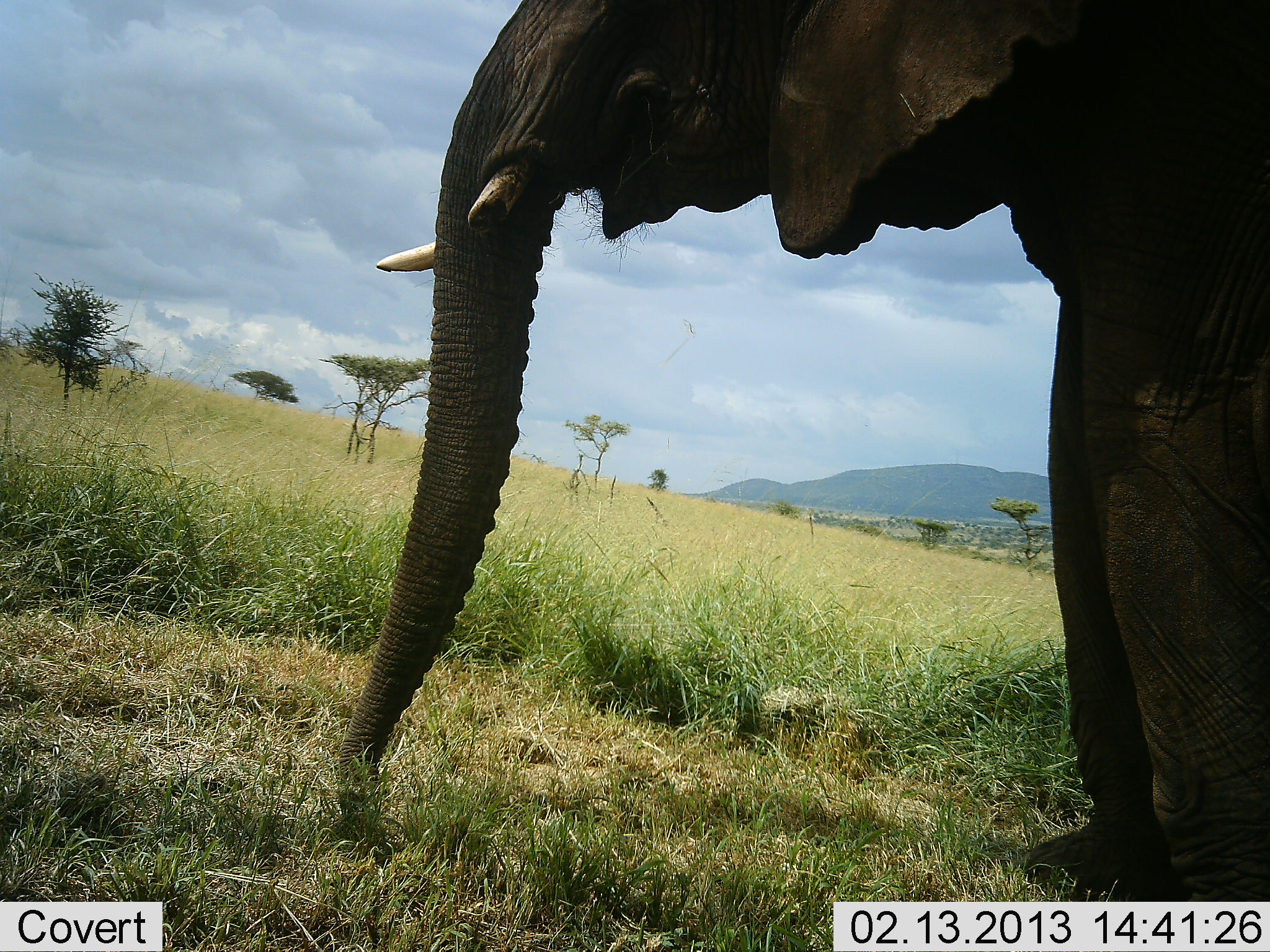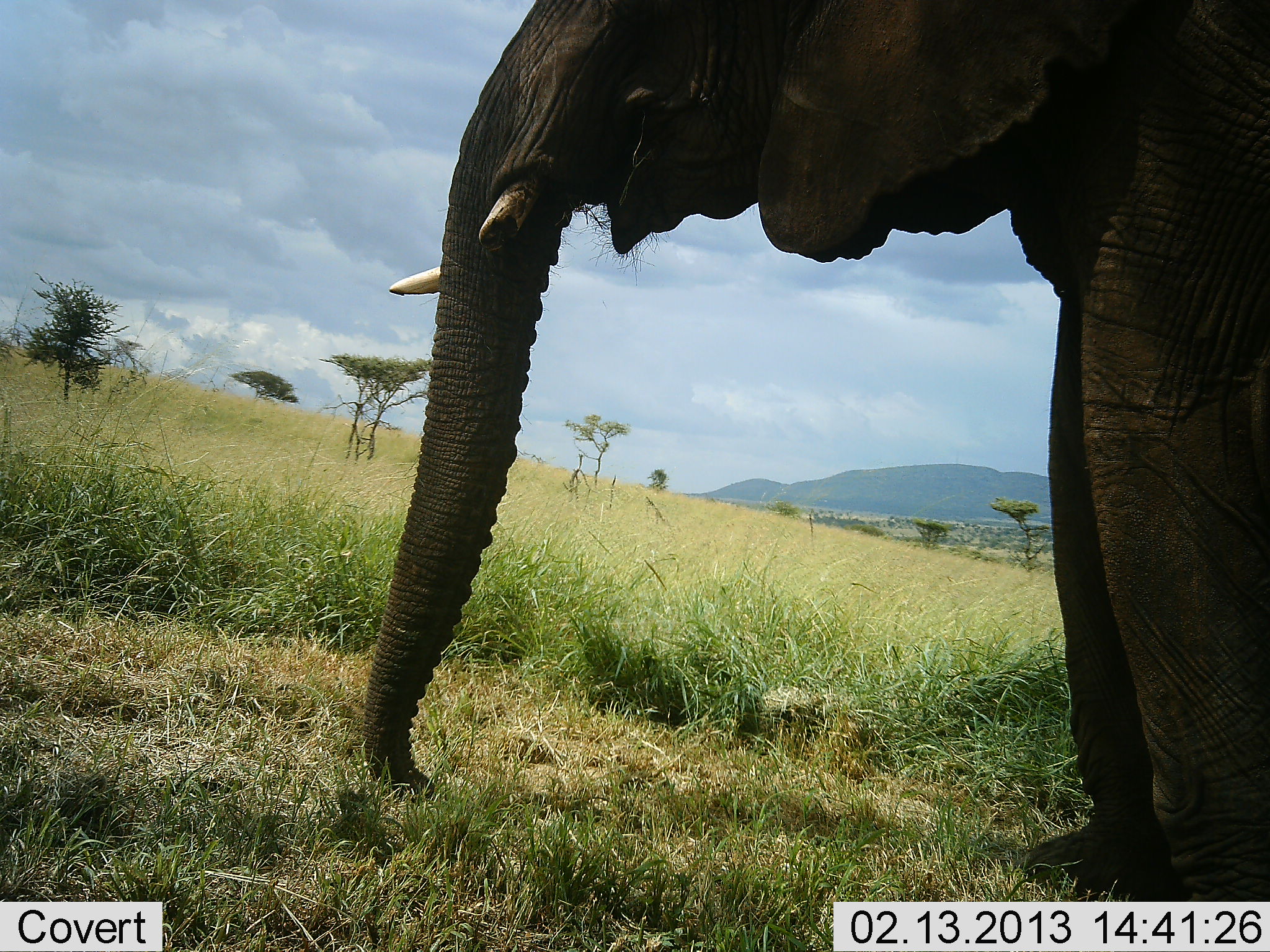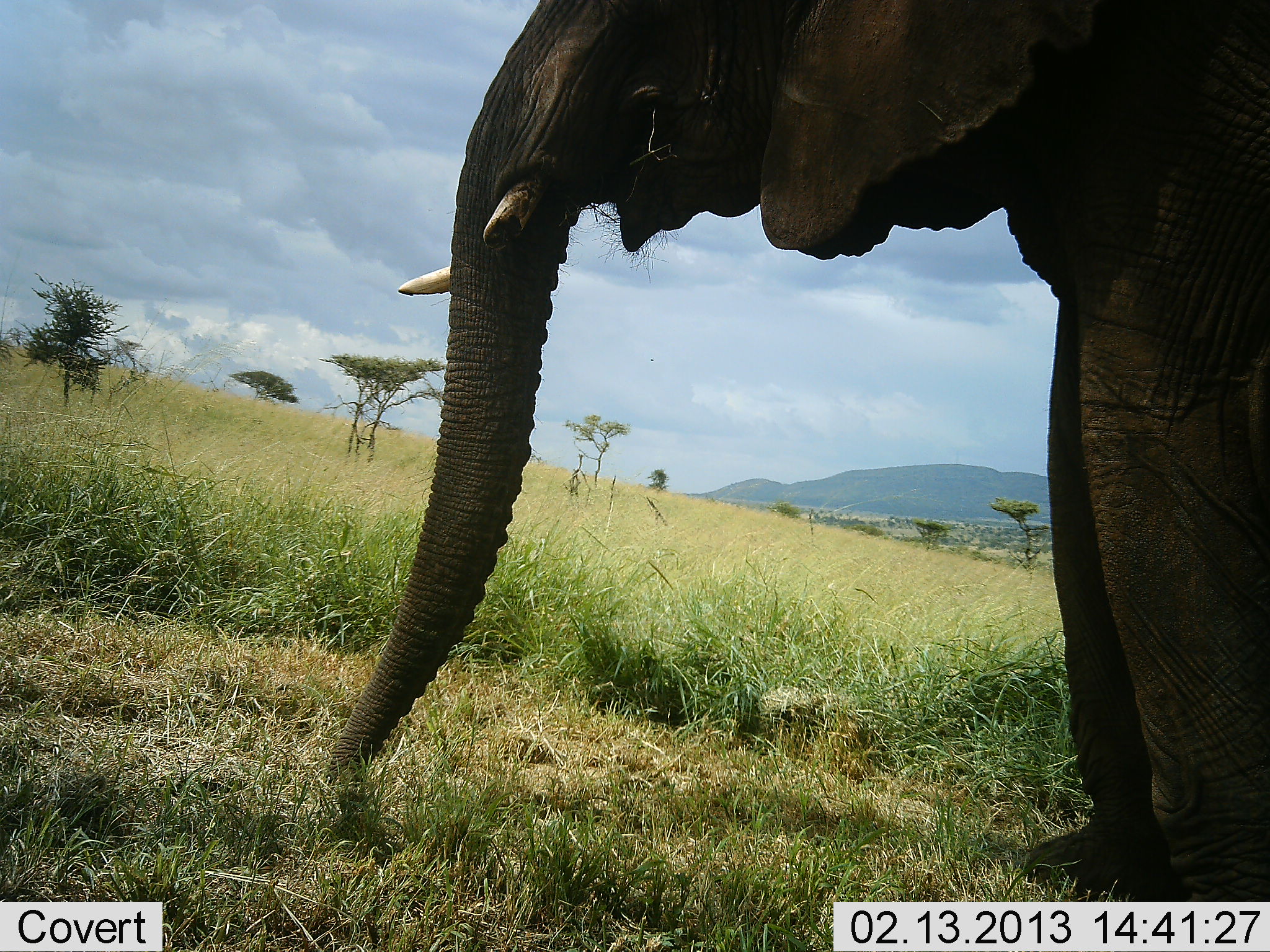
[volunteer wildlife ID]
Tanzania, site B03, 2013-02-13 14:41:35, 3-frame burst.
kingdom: Animalia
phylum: Chordata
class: Mammalia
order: Proboscidea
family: Elephantidae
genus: Loxodonta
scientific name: Loxodonta africana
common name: african bush elephant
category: elephant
Elephant (african bush elephant) (Loxodonta africana), count 1. Behavior (volunteer vote fractions): standing 76%, resting 0%, moving 0%, interacting 0%. Young present (vote fraction): 0%. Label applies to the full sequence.